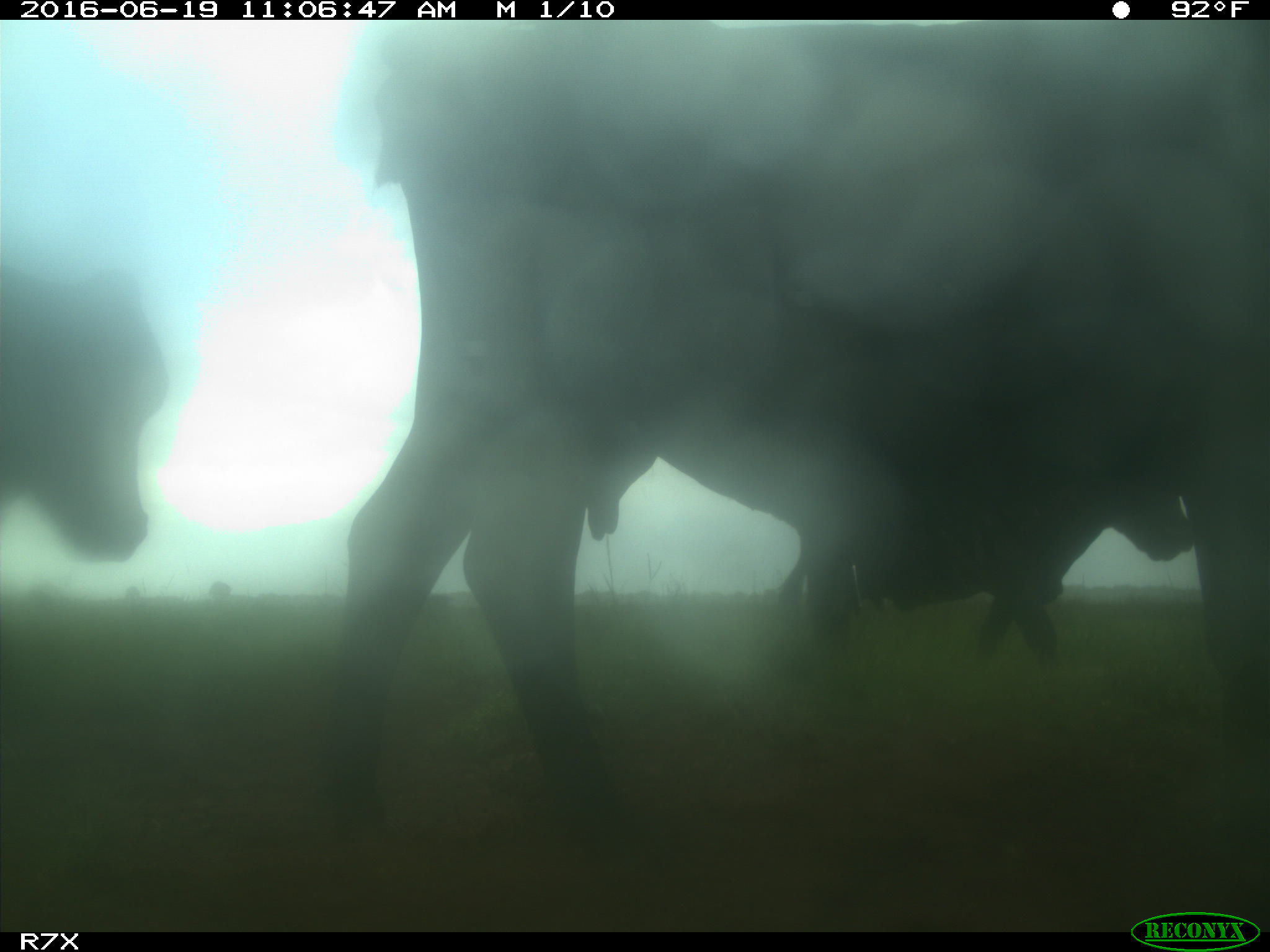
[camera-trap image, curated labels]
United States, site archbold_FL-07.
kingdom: Animalia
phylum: Chordata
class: Mammalia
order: Artiodactyla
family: Bovidae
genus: Bos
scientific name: Bos taurus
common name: domestic cow